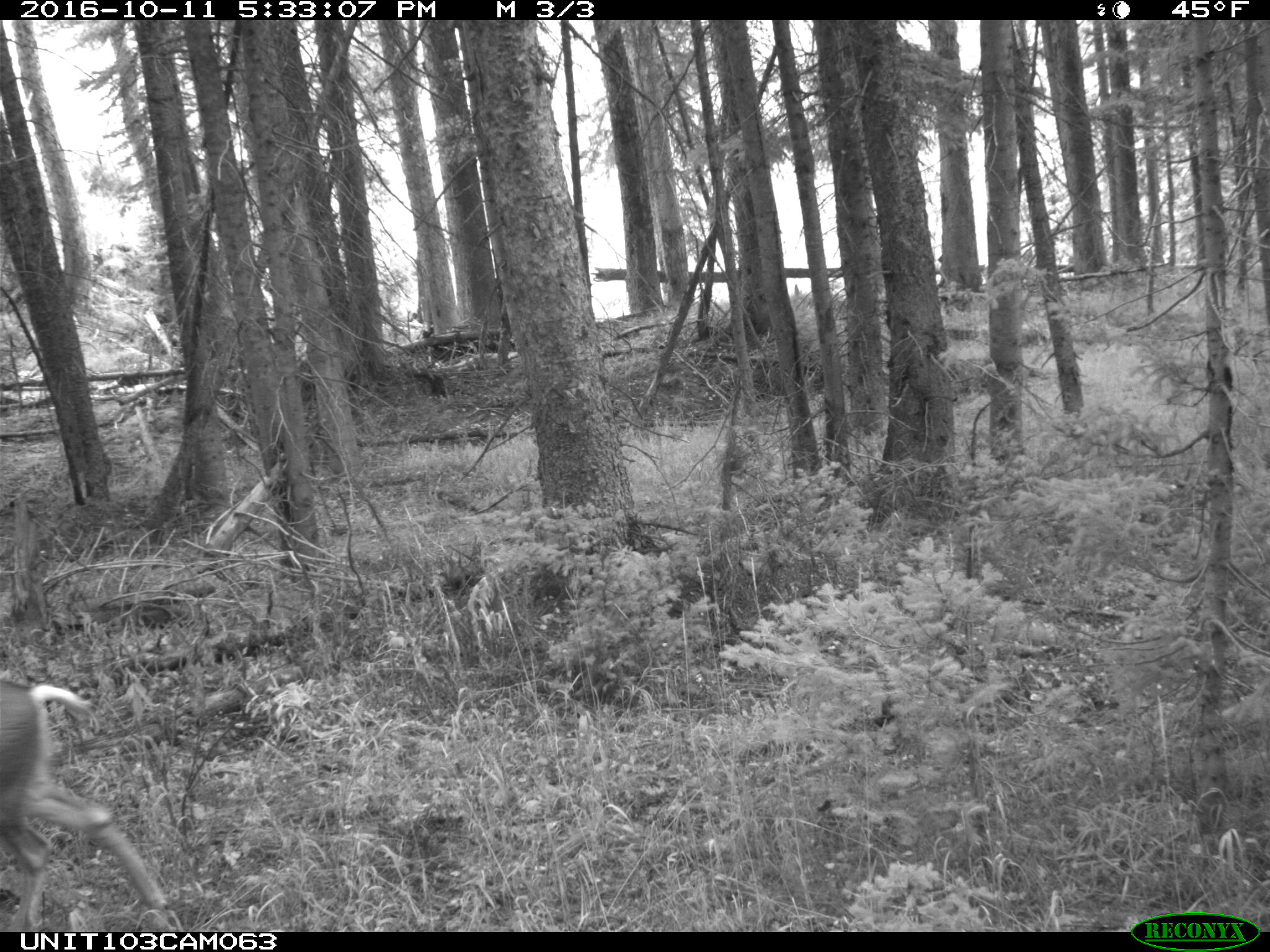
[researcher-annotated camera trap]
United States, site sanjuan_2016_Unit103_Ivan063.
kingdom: Animalia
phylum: Chordata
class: Mammalia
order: Artiodactyla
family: Cervidae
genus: Odocoileus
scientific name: Odocoileus hemionus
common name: mule deer